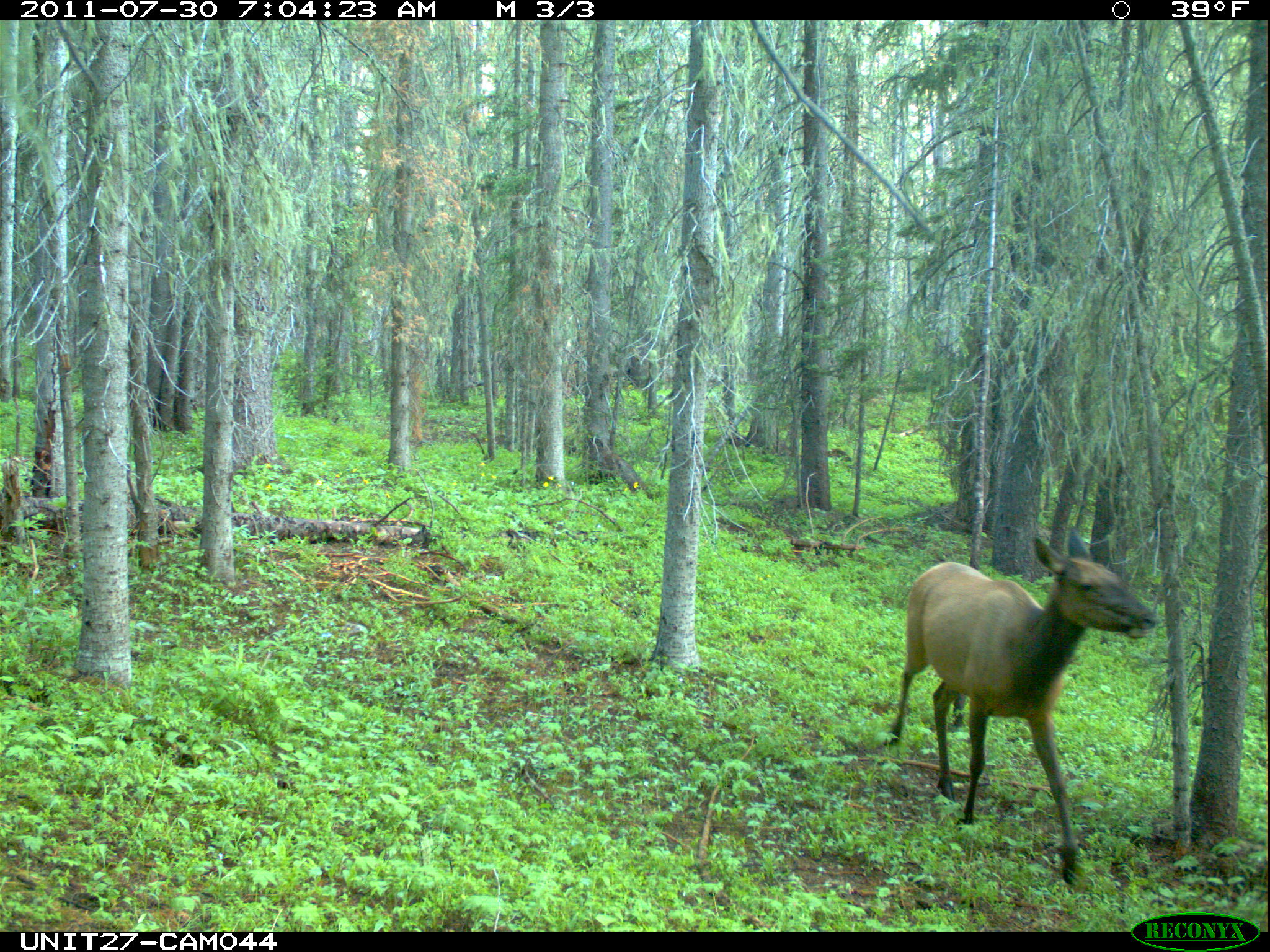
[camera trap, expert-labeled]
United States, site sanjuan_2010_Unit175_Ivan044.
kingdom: Animalia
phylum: Chordata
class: Mammalia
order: Artiodactyla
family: Cervidae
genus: Cervus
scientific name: Cervus elaphus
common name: red deer